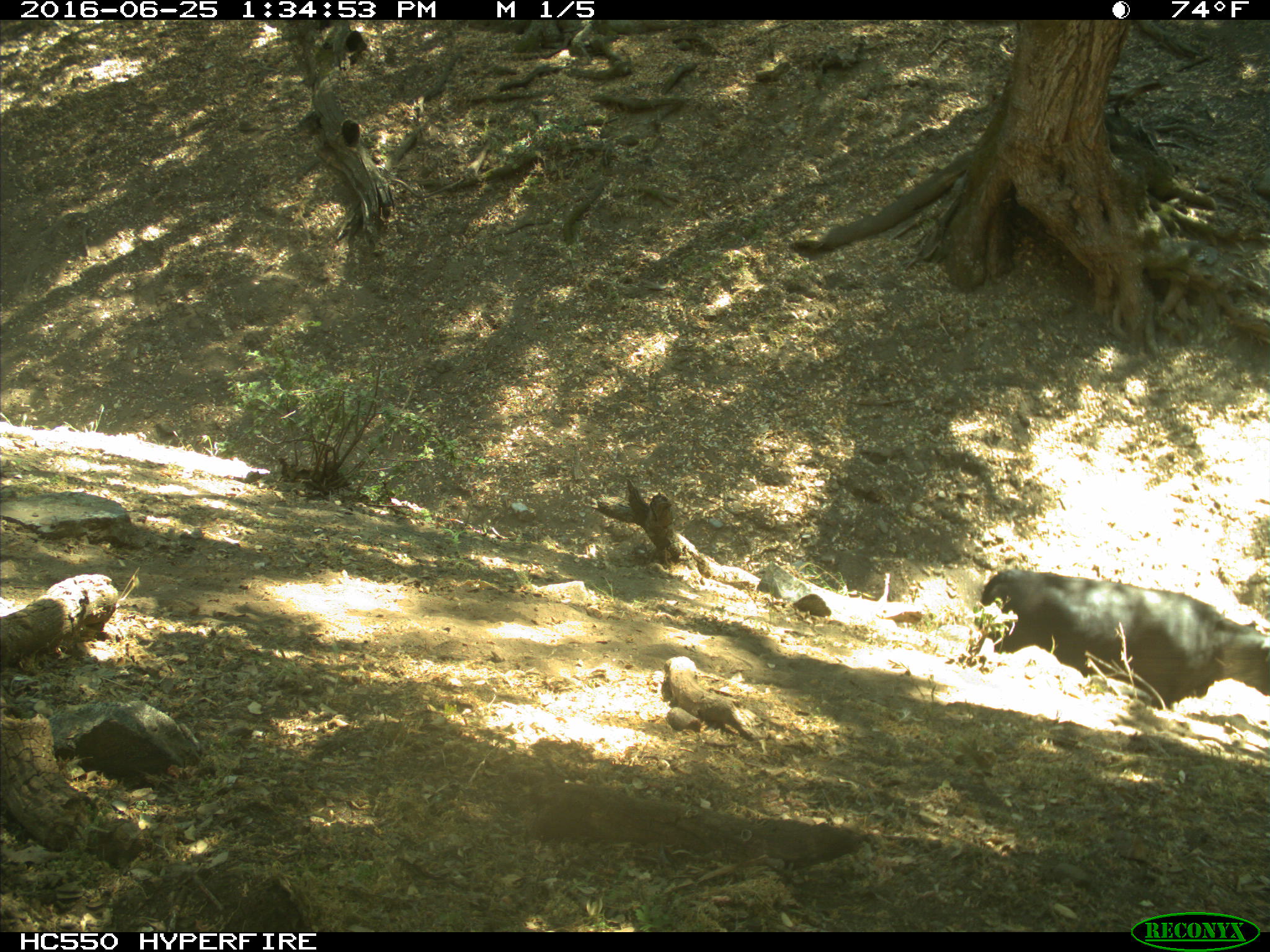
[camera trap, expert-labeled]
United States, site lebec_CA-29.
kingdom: Animalia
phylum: Chordata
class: Mammalia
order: Artiodactyla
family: Bovidae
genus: Bos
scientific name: Bos taurus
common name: domestic cow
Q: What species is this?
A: Bos taurus (domestic cow).